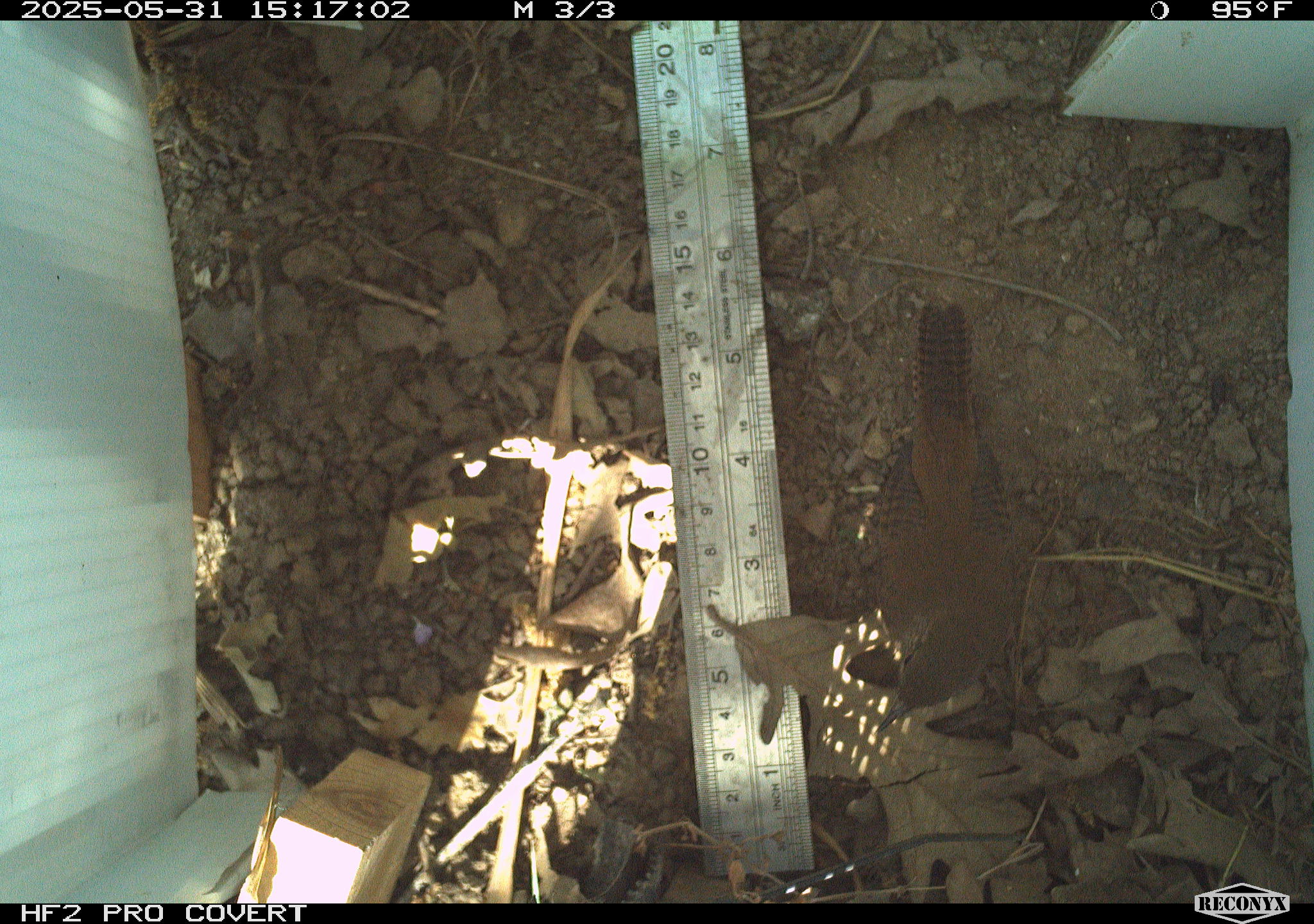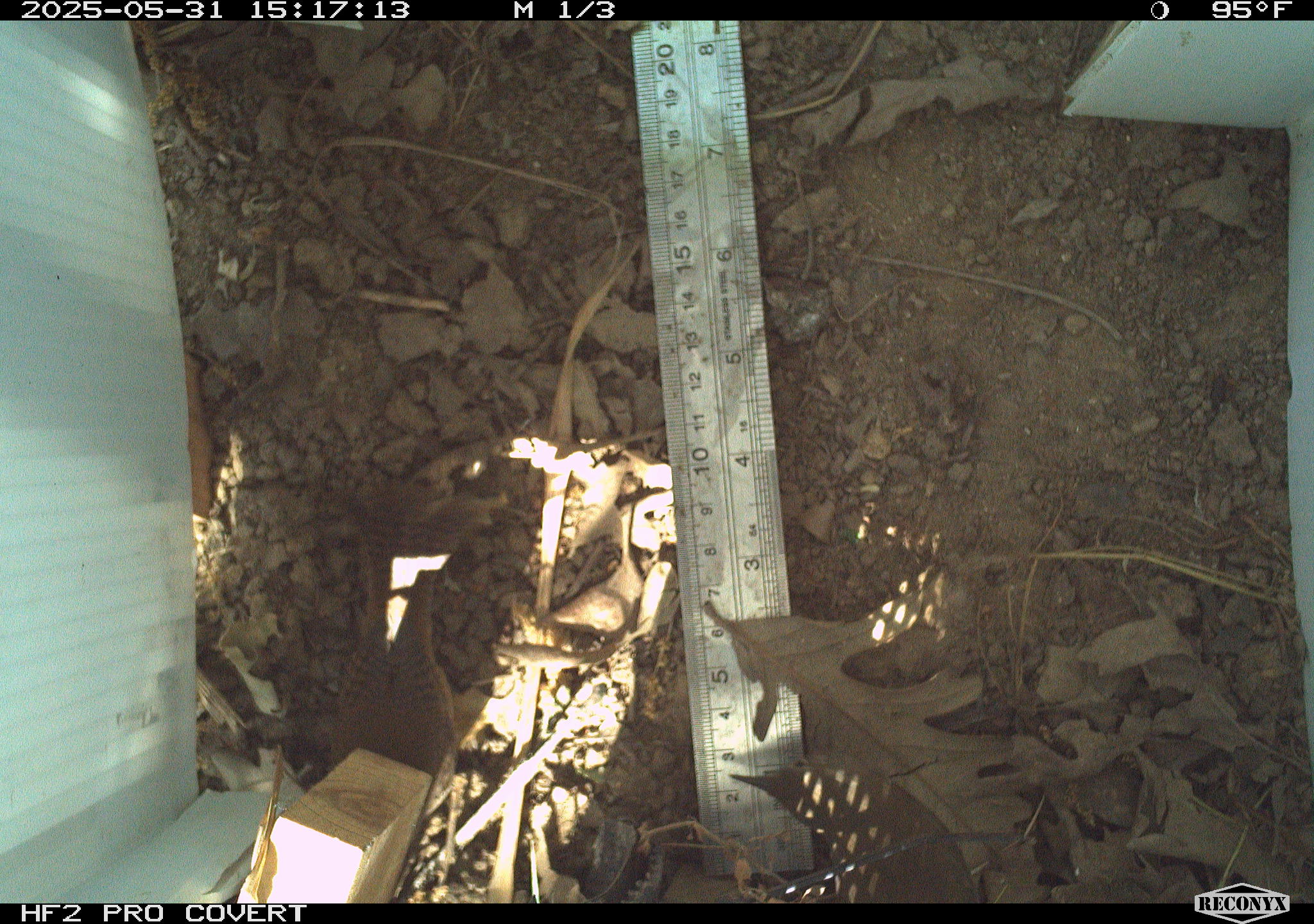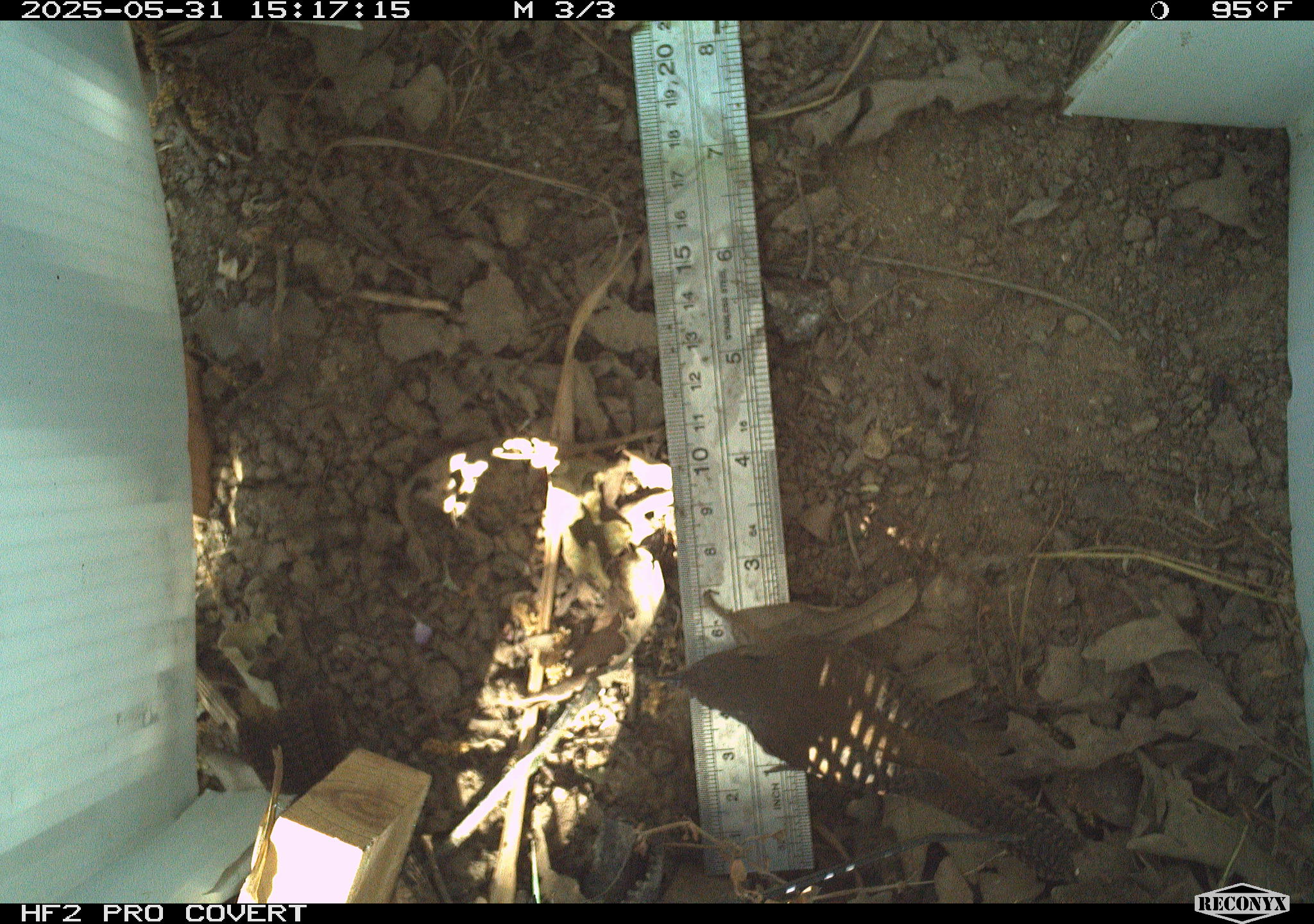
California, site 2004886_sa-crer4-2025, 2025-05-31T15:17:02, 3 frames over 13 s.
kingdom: Animalia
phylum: Chordata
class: Aves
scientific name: Aves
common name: bird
Bird (Aves).